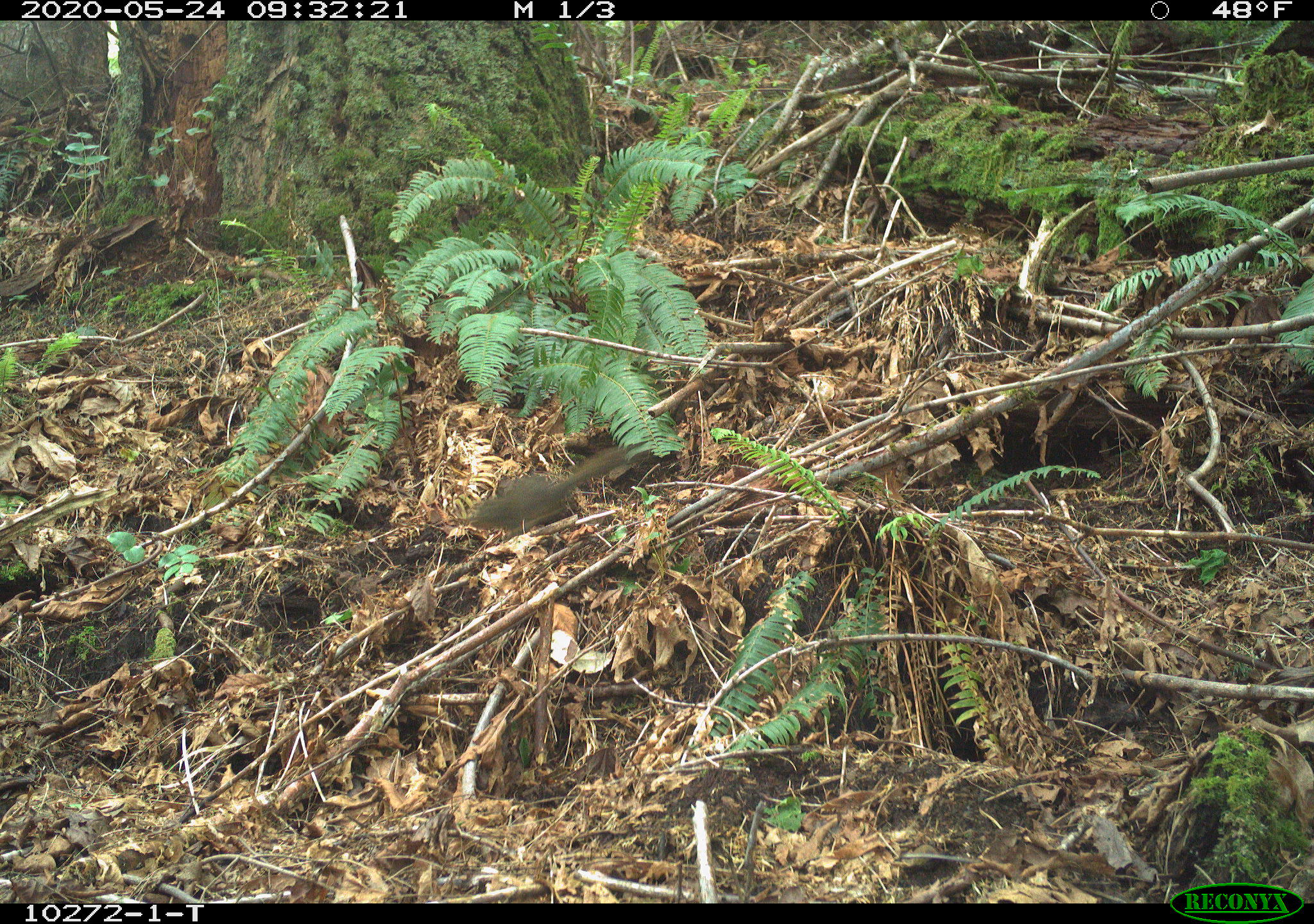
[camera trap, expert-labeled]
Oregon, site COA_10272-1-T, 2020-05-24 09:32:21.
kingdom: Animalia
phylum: Chordata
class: Mammalia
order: Rodentia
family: Sciuridae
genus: Tamiasciurus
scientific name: Tamiasciurus douglasii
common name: douglas squirrel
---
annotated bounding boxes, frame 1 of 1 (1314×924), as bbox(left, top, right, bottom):
douglas squirrel: bbox(469, 442, 639, 542)